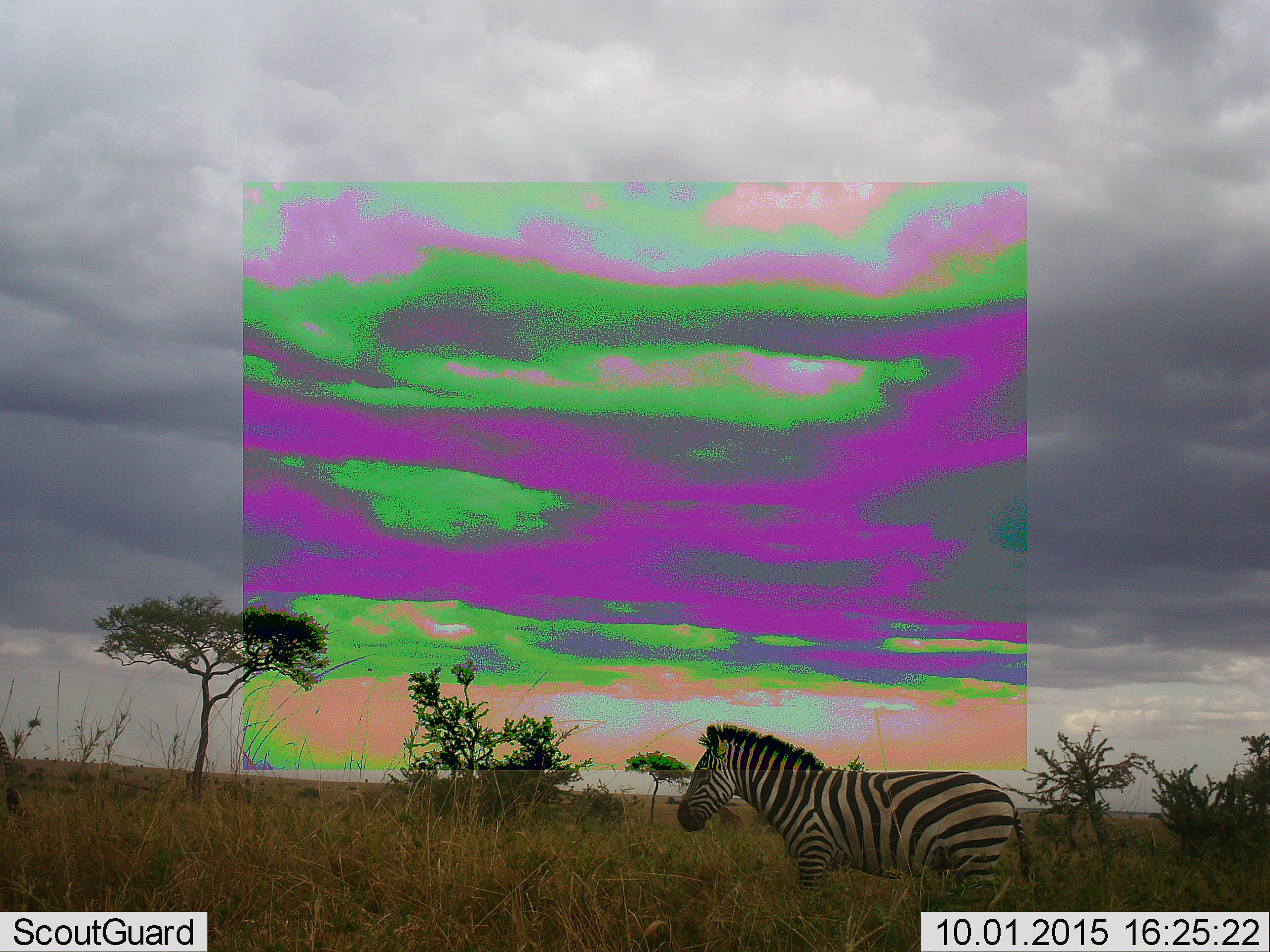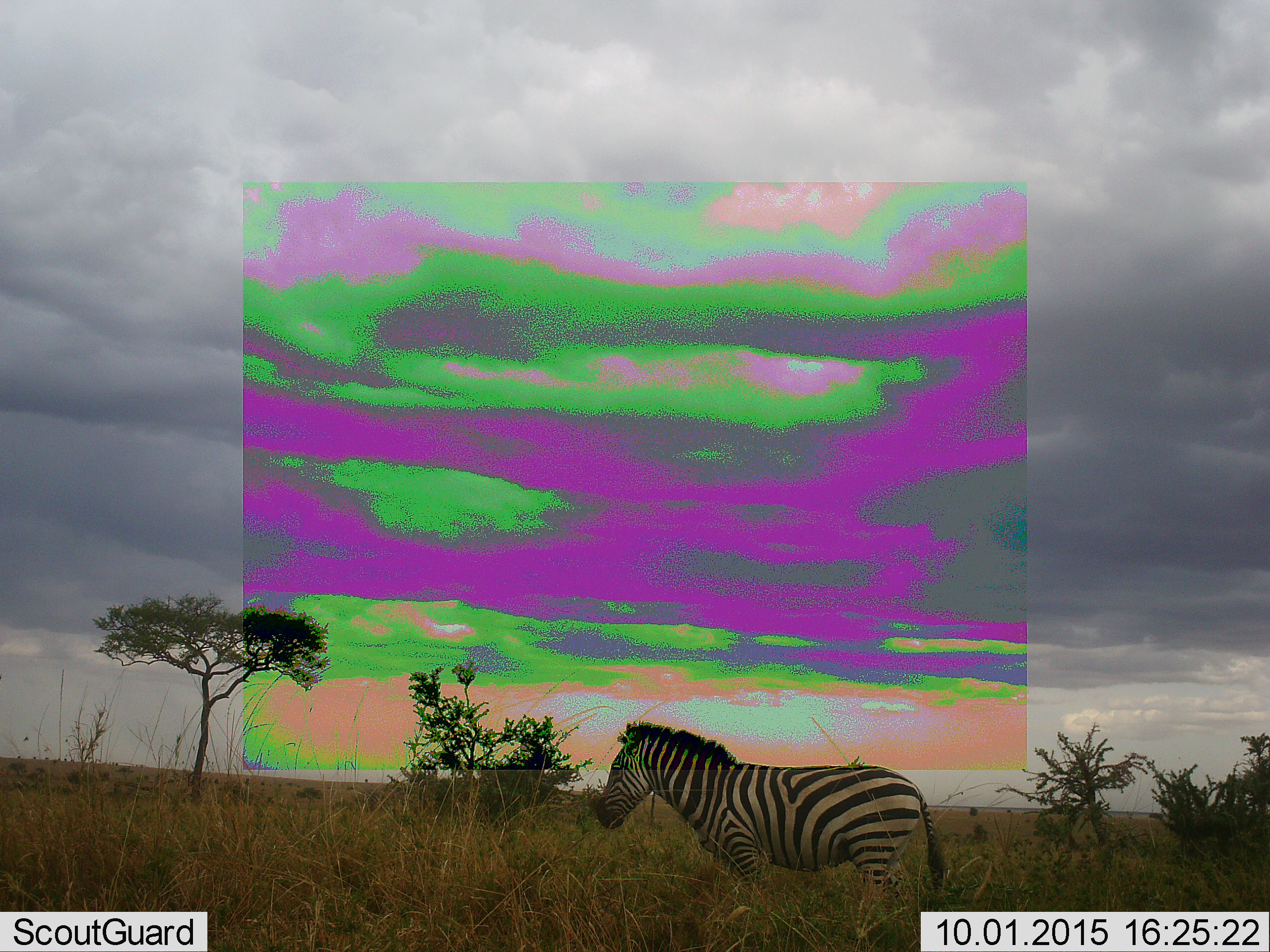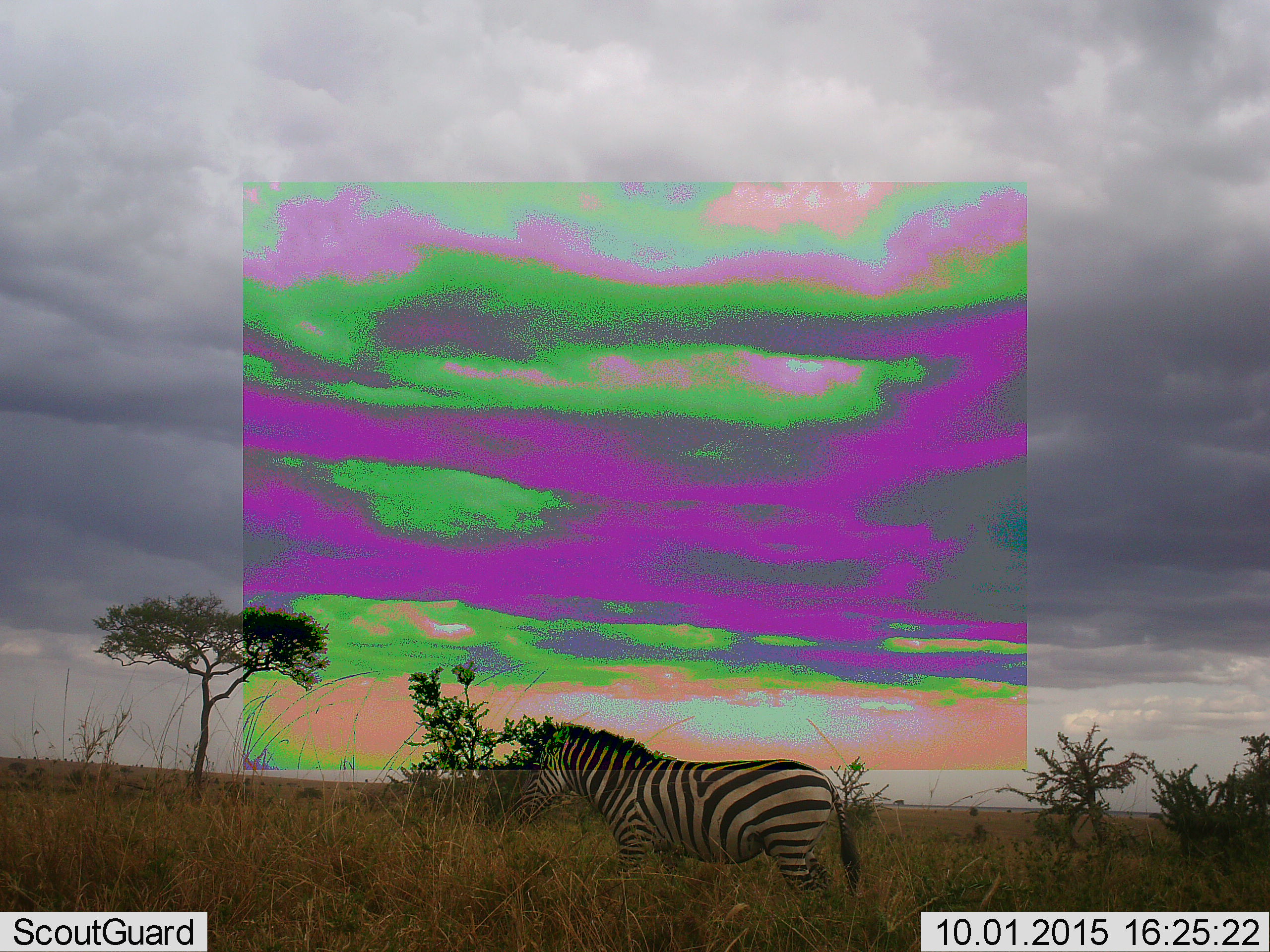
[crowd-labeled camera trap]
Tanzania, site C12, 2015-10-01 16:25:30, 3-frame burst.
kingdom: Animalia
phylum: Chordata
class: Mammalia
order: Perissodactyla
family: Equidae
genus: Equus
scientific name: Equus quagga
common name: plains zebra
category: zebra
Zebra (plains zebra) (Equus quagga), count 1. Behavior (volunteer vote fractions): standing 33%, resting 0%, moving 67%, interacting 0%. Young present (vote fraction): 0%. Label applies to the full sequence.